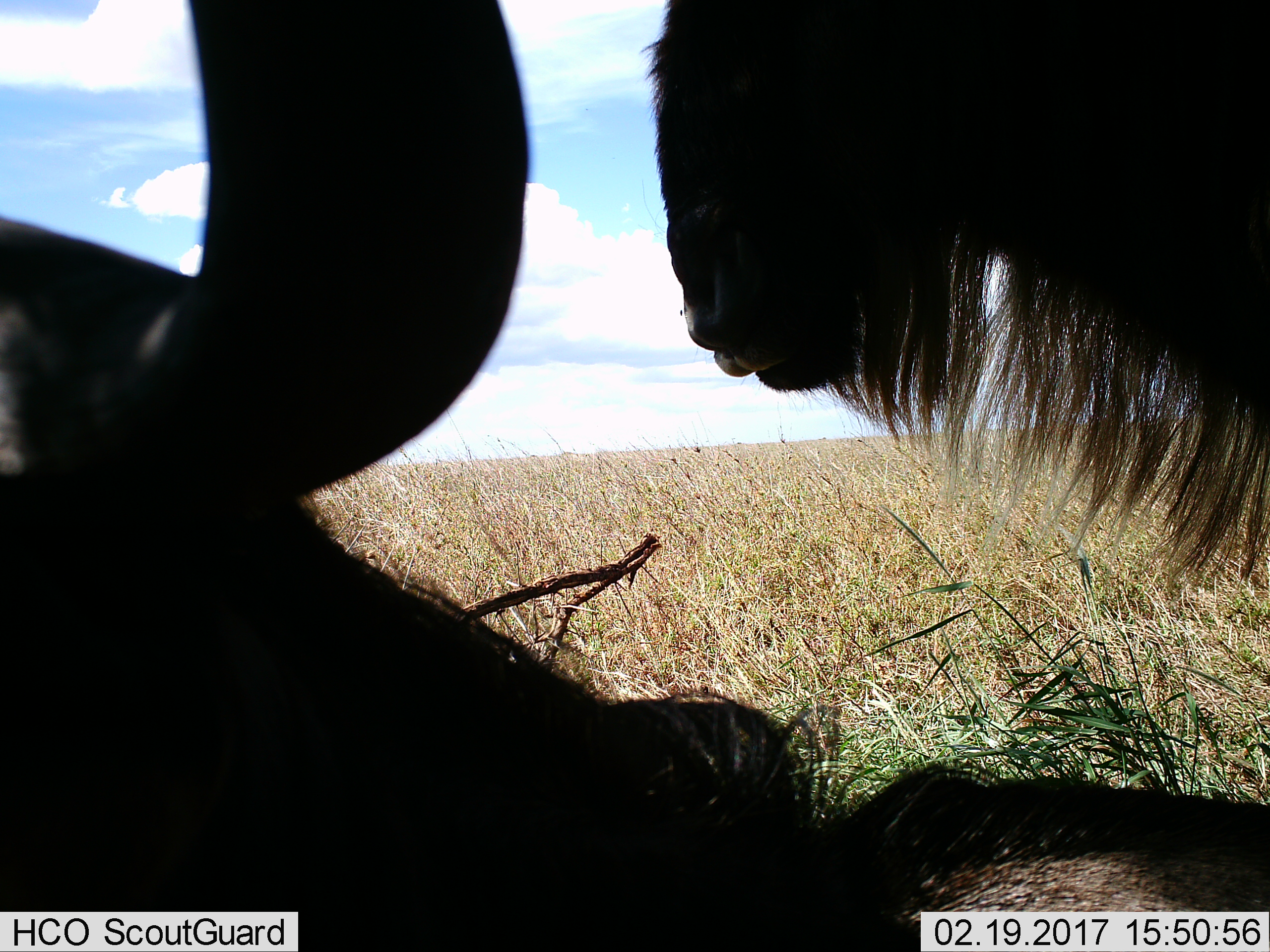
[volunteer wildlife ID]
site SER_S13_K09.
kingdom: Animalia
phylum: Chordata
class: Mammalia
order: Artiodactyla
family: Bovidae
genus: Connochaetes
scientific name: Connochaetes taurinus taurinus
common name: blue wildebeest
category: wildebeestblue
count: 2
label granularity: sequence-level